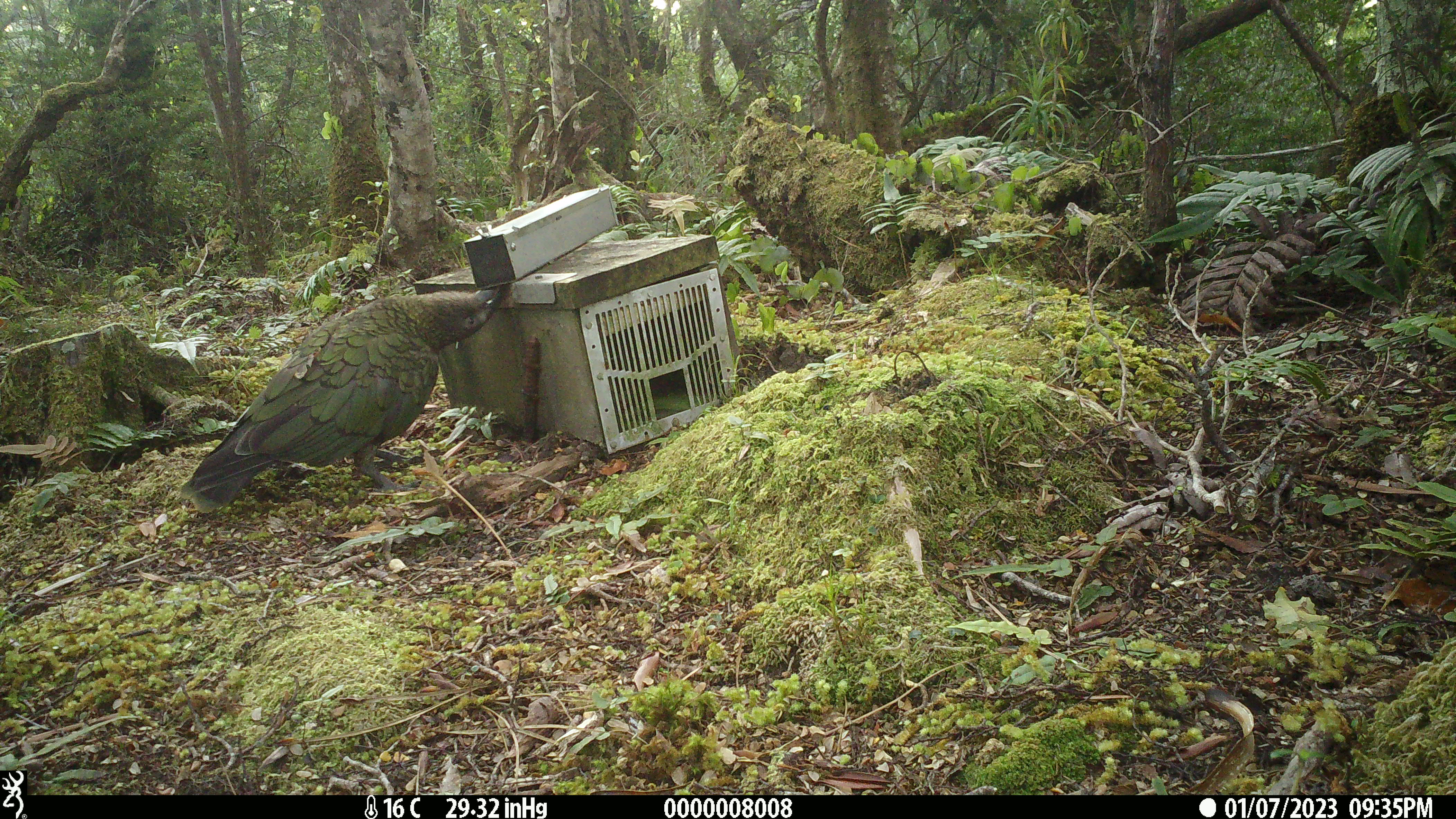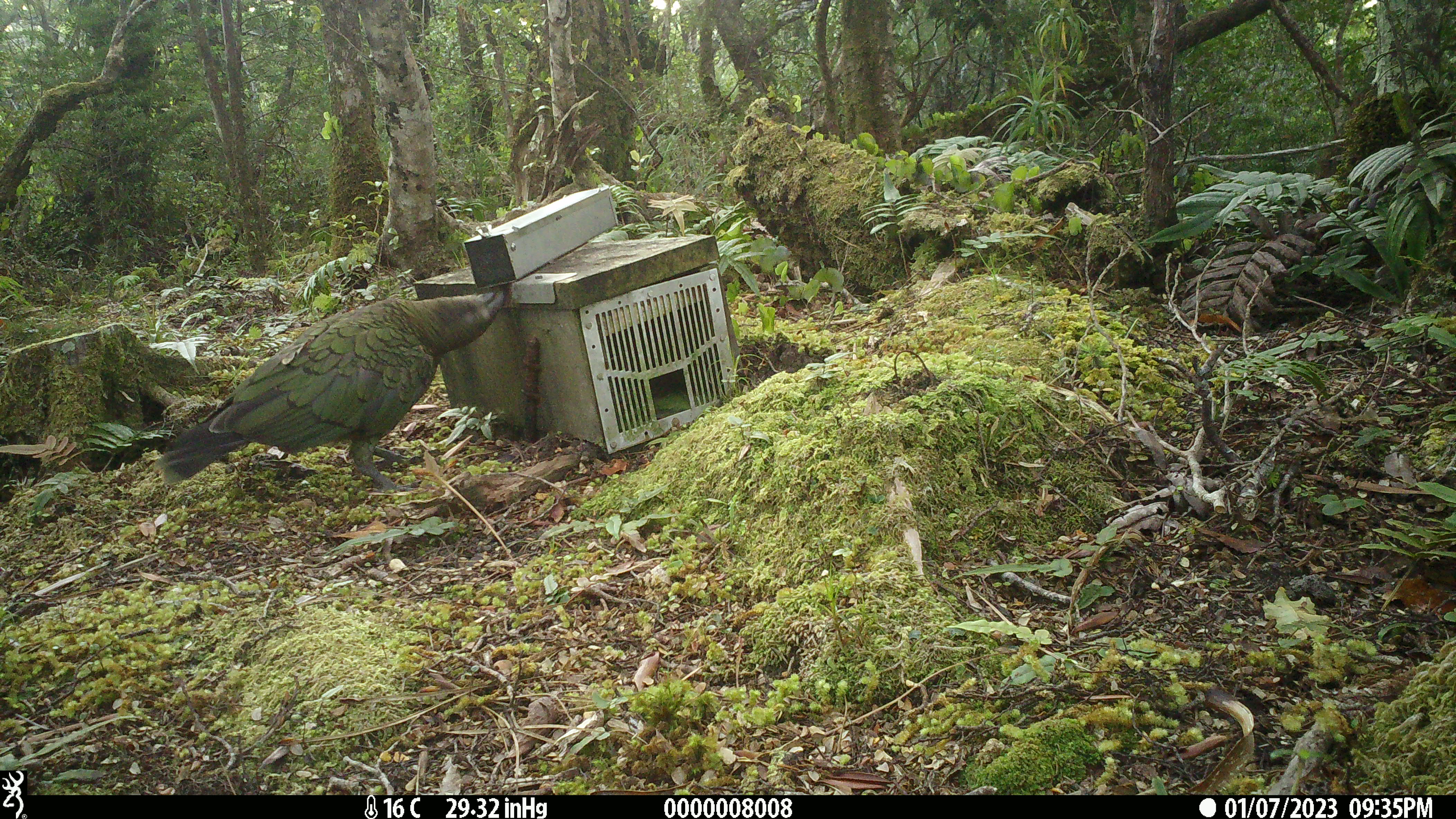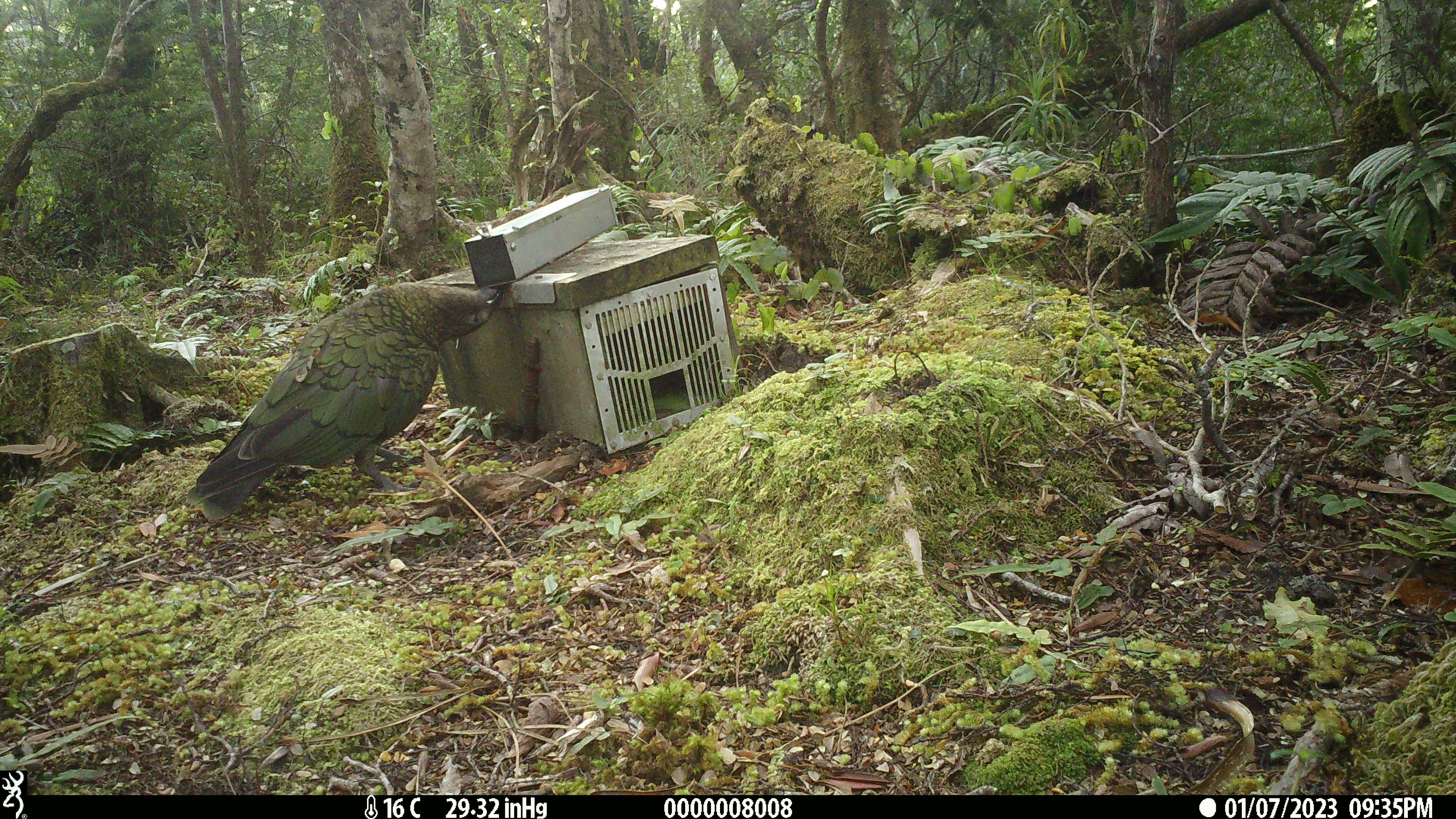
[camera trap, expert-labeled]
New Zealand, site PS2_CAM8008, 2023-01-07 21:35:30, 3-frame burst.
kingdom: Animalia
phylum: Chordata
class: Aves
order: Psittaciformes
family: Strigopidae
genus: Nestor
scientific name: Nestor notabilis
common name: kea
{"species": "kea (Nestor notabilis)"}